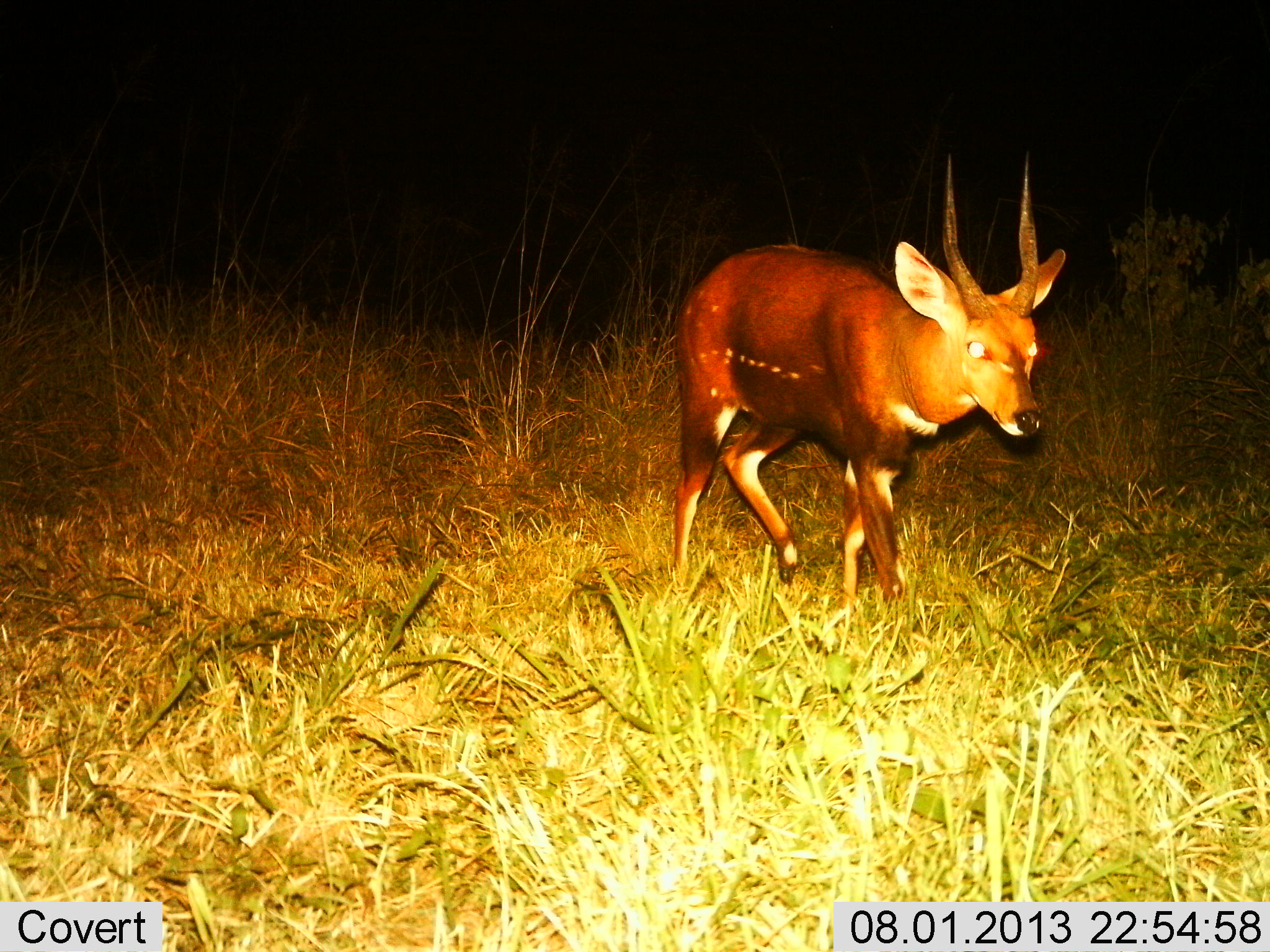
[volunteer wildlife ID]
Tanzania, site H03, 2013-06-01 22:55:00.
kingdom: Animalia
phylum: Chordata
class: Mammalia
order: Artiodactyla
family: Bovidae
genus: Tragelaphus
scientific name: Tragelaphus scriptus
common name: bushbuck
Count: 1.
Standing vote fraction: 0%.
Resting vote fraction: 0%.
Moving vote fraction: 100%.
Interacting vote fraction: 0%.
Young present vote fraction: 0%.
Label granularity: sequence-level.